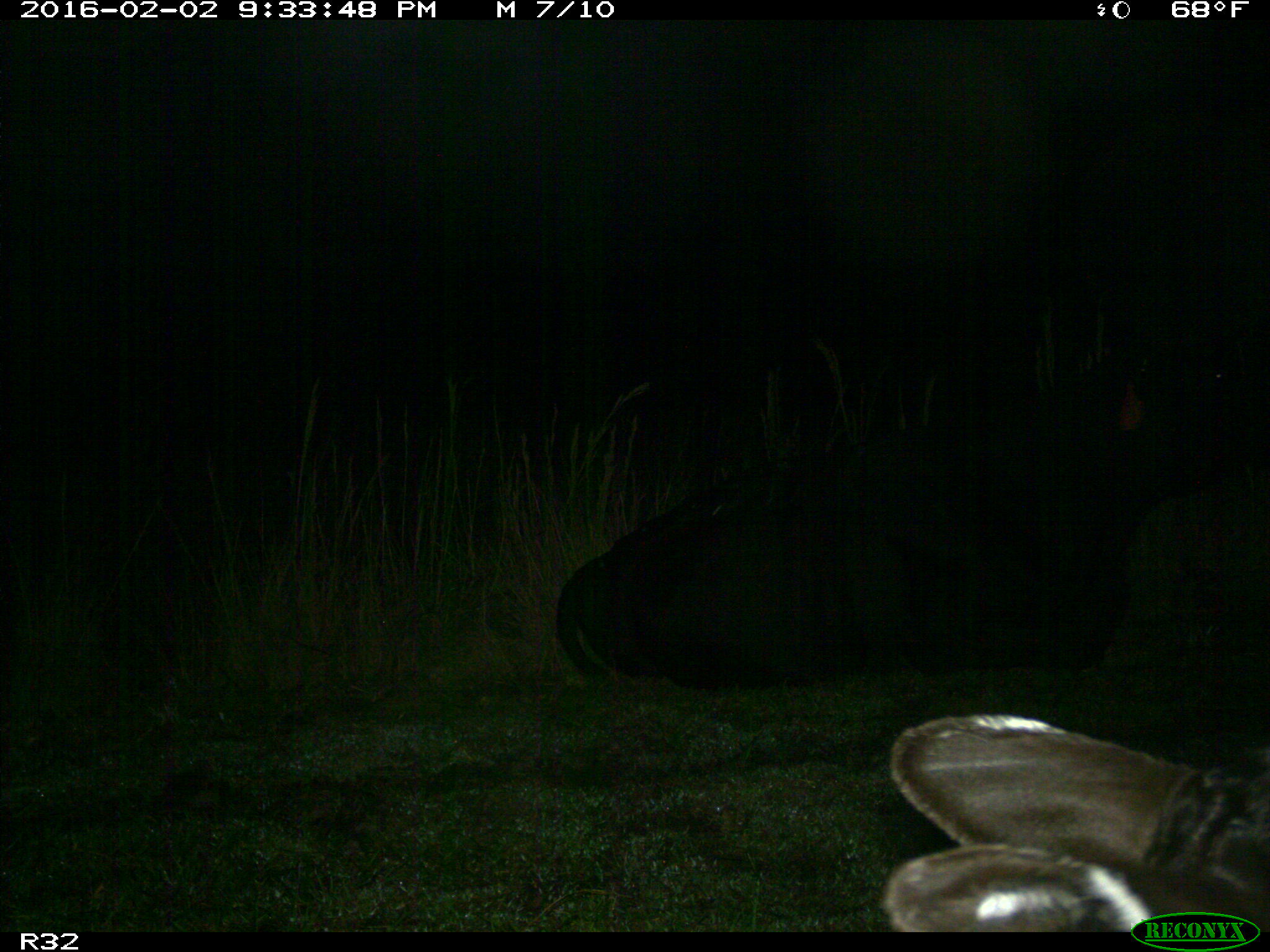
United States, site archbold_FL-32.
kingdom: Animalia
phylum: Chordata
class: Mammalia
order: Artiodactyla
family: Bovidae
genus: Bos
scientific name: Bos taurus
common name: domestic cow